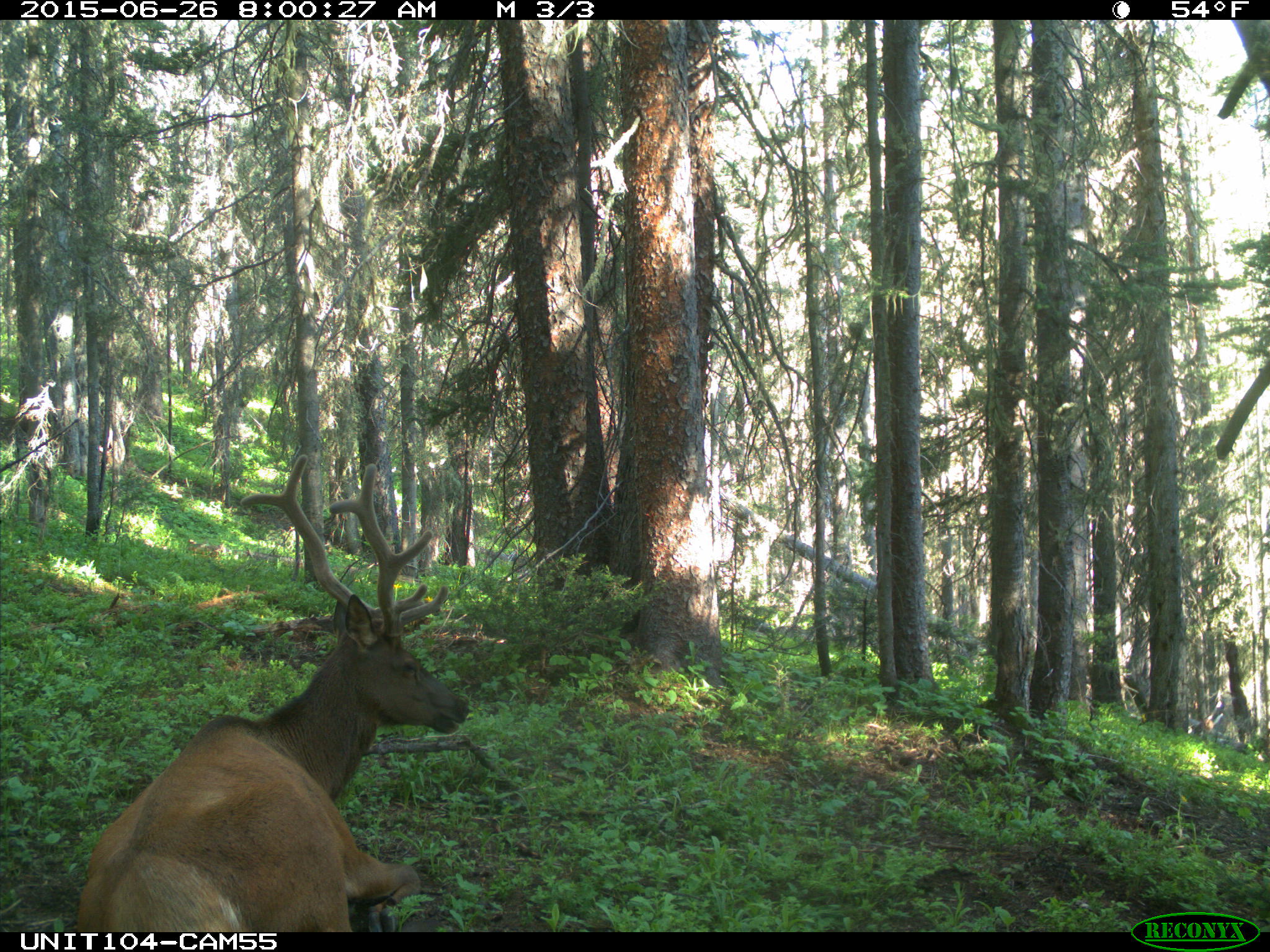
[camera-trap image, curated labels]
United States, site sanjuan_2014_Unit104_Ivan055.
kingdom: Animalia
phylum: Chordata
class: Mammalia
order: Artiodactyla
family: Cervidae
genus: Cervus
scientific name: Cervus elaphus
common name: red deer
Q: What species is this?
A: Cervus elaphus (red deer).